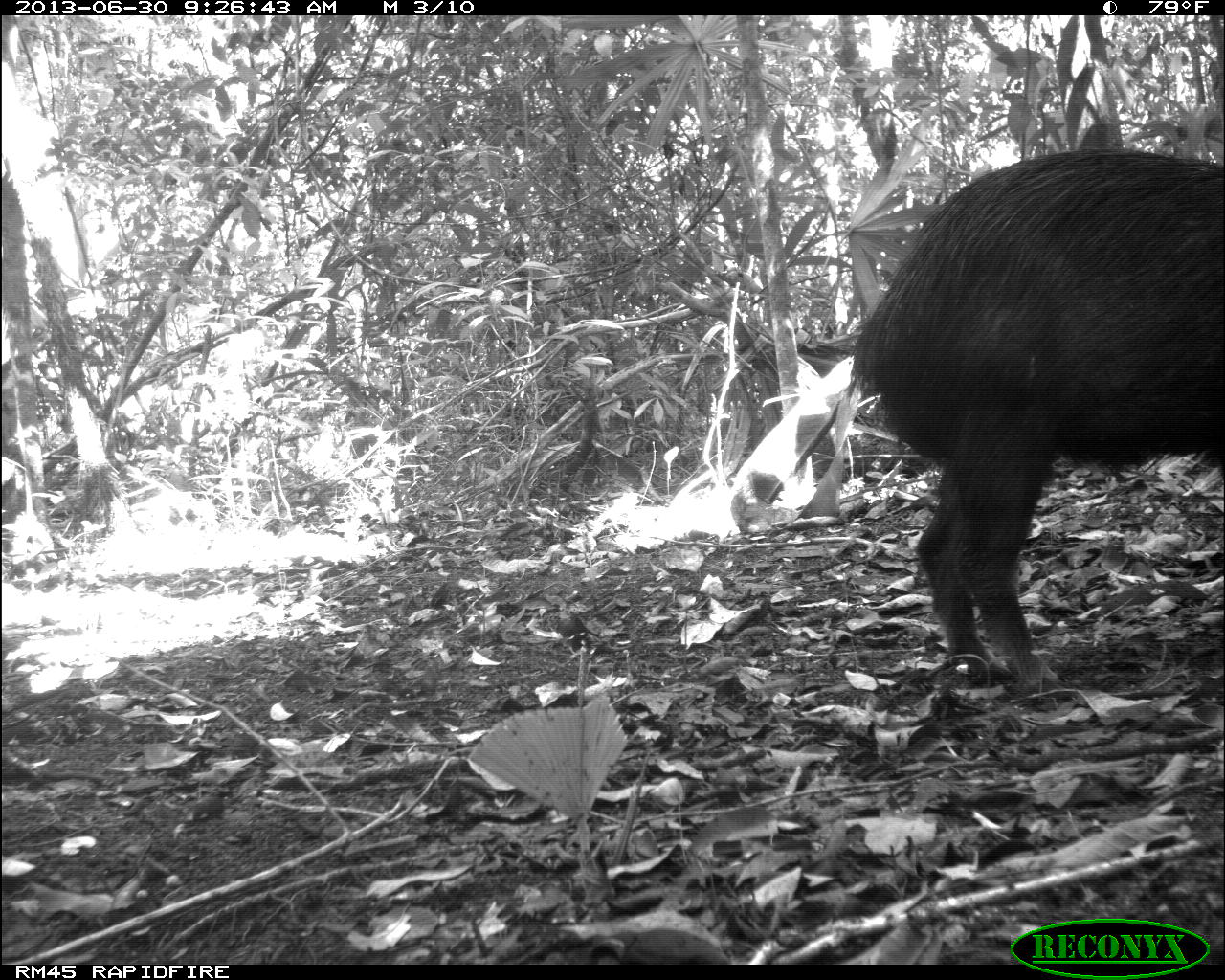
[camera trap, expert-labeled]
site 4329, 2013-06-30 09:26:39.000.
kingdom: Animalia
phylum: Chordata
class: Mammalia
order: Artiodactyla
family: Tayassuidae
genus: Tayassu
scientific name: Tayassu pecari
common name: white-lipped peccary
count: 1